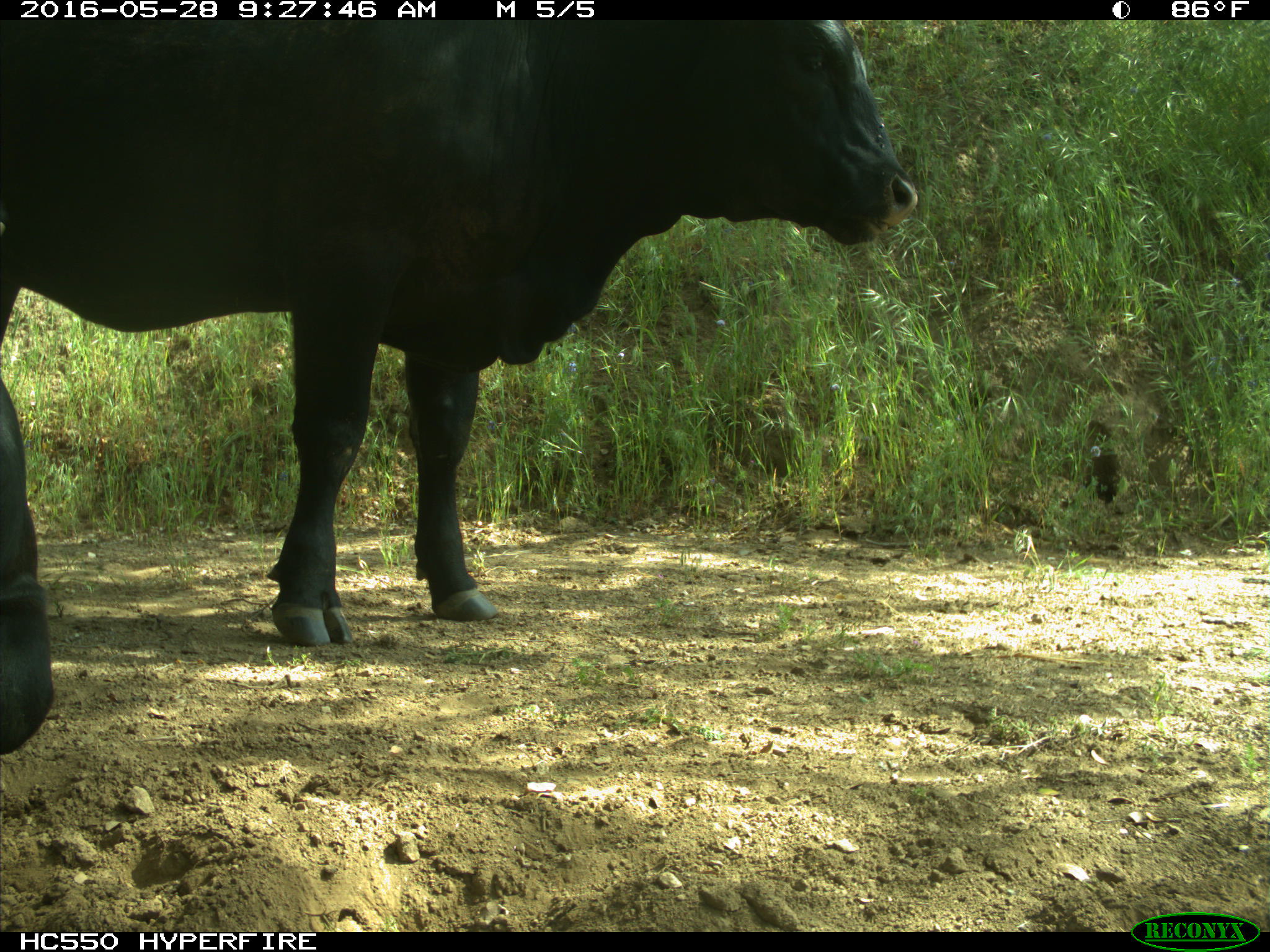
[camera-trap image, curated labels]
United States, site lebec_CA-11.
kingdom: Animalia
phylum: Chordata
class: Mammalia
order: Artiodactyla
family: Bovidae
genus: Bos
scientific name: Bos taurus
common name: domestic cow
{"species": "Bos taurus (domestic cow)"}